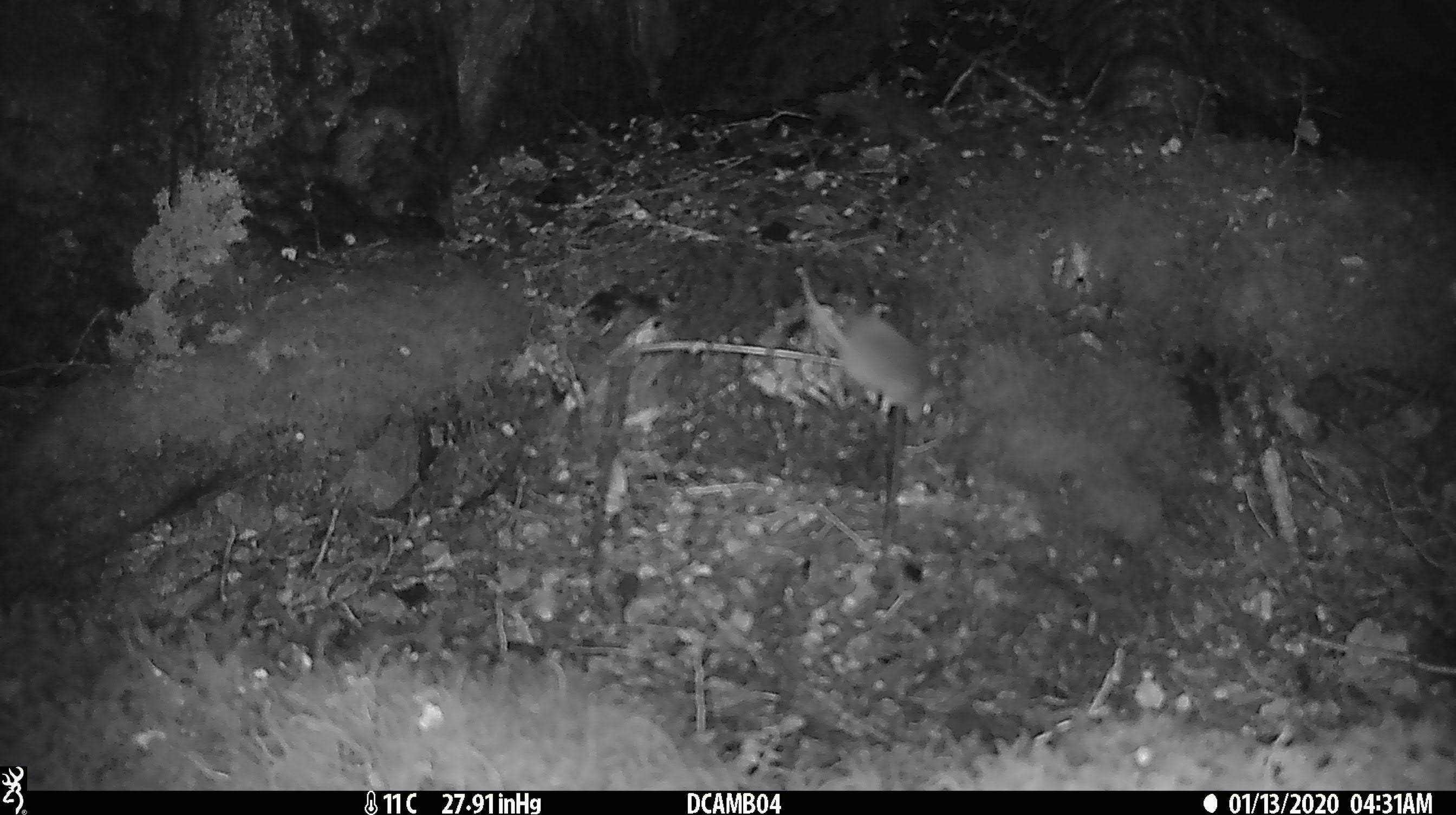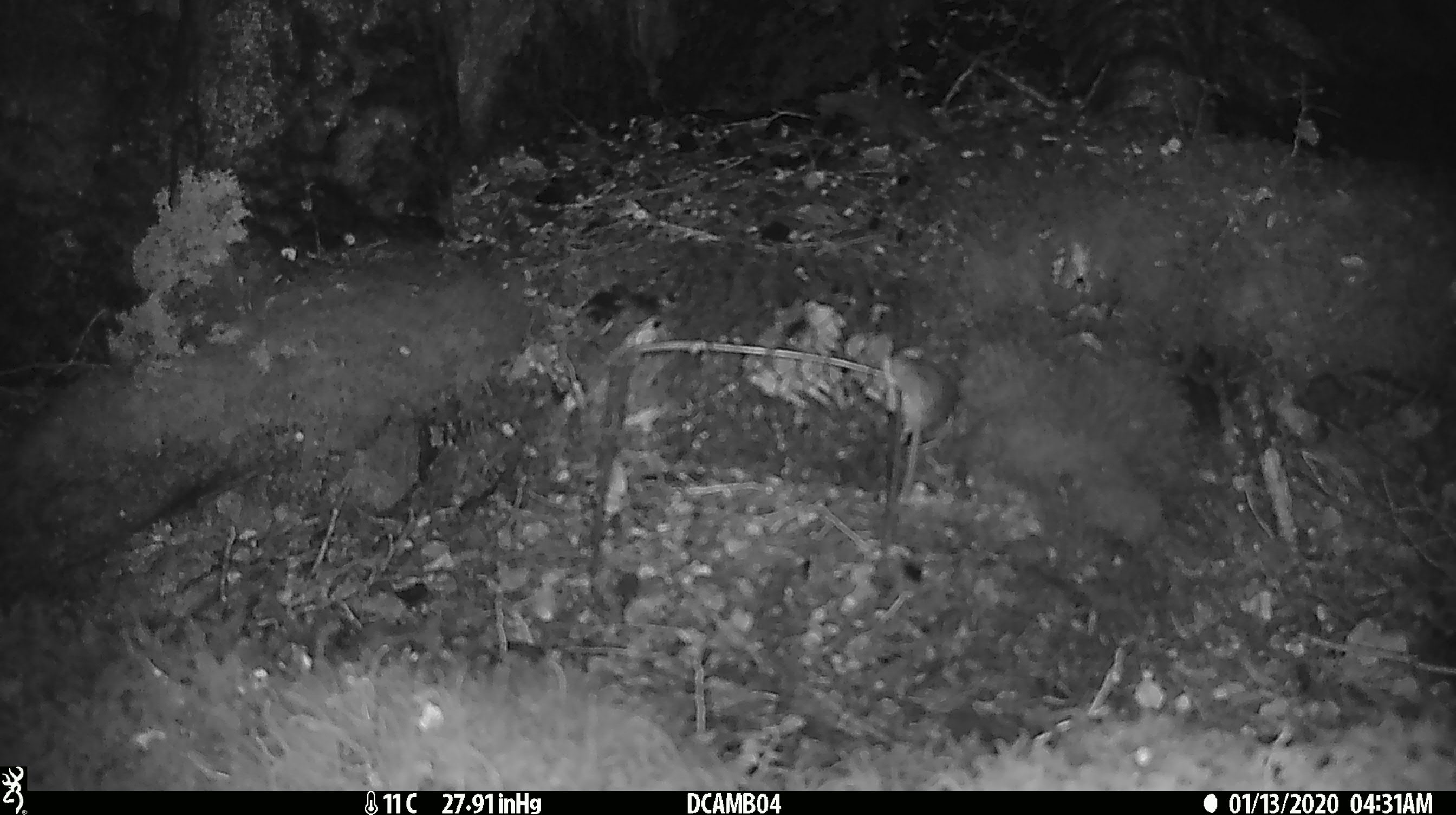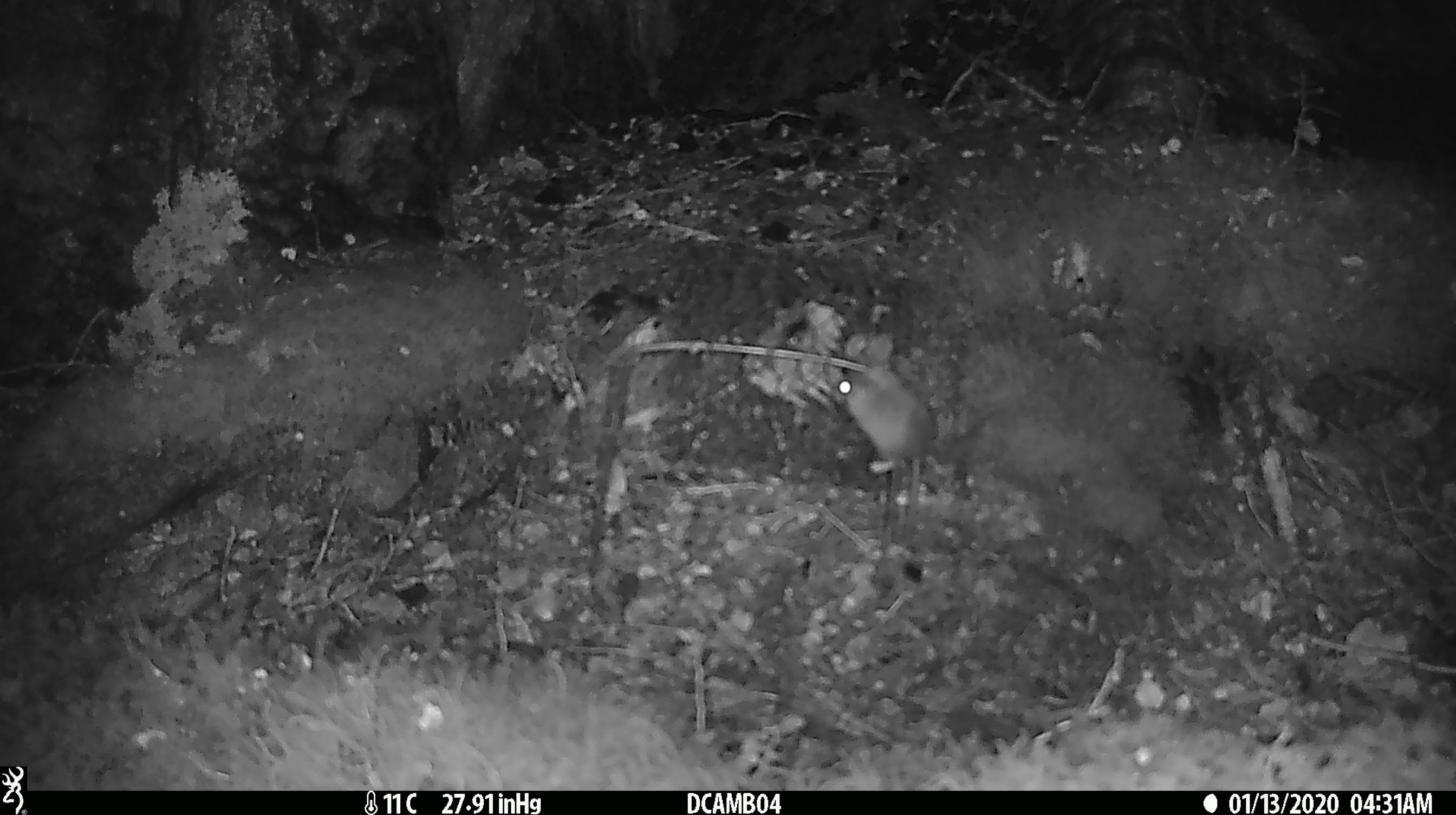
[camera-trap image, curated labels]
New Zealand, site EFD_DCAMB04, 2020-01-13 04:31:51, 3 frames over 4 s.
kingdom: Animalia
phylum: Chordata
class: Mammalia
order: Rodentia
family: Muridae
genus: Mus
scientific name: Mus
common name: mouse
Mouse (Mus).